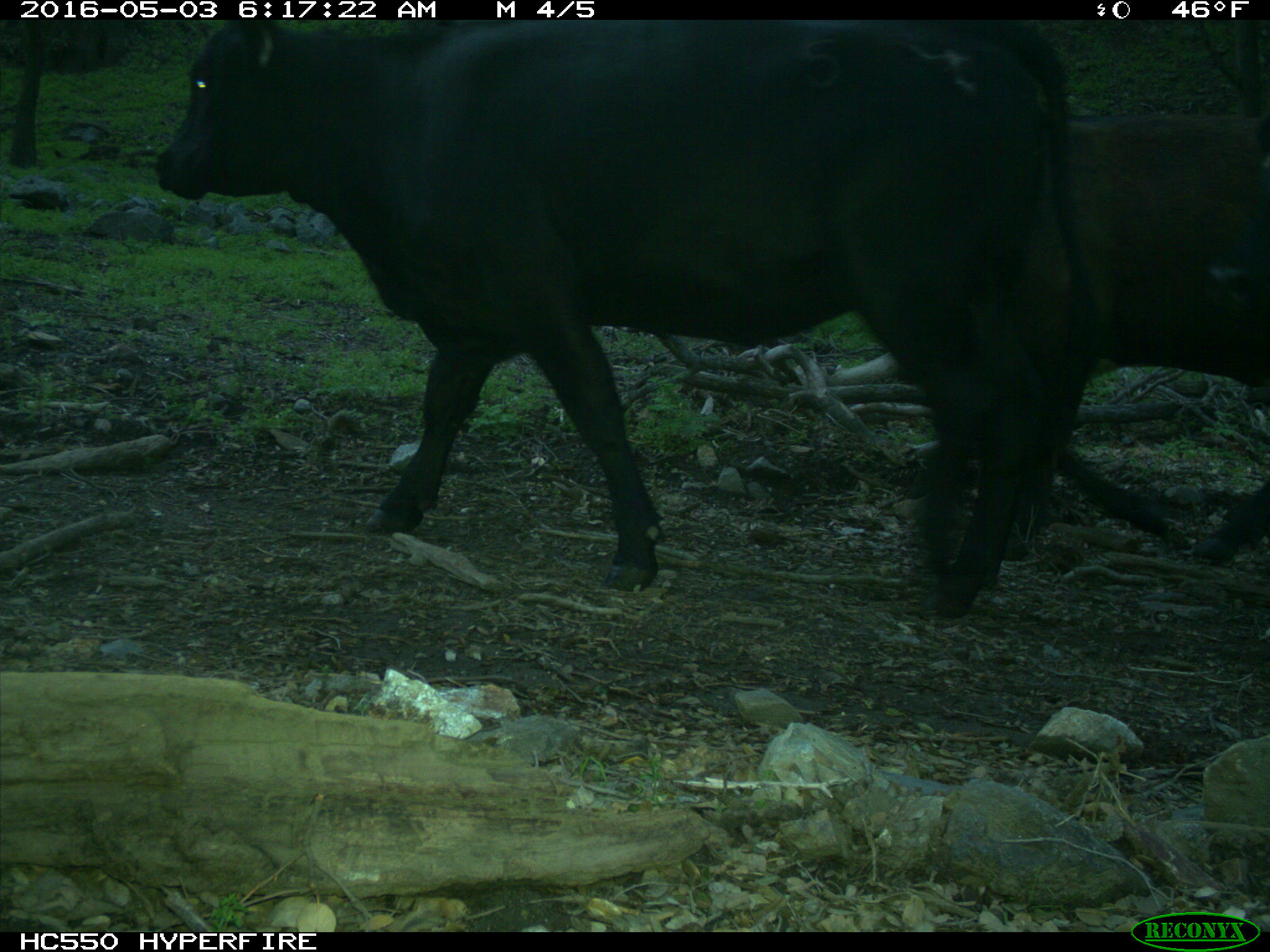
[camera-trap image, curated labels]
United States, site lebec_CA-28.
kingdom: Animalia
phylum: Chordata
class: Mammalia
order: Artiodactyla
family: Bovidae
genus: Bos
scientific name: Bos taurus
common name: domestic cow